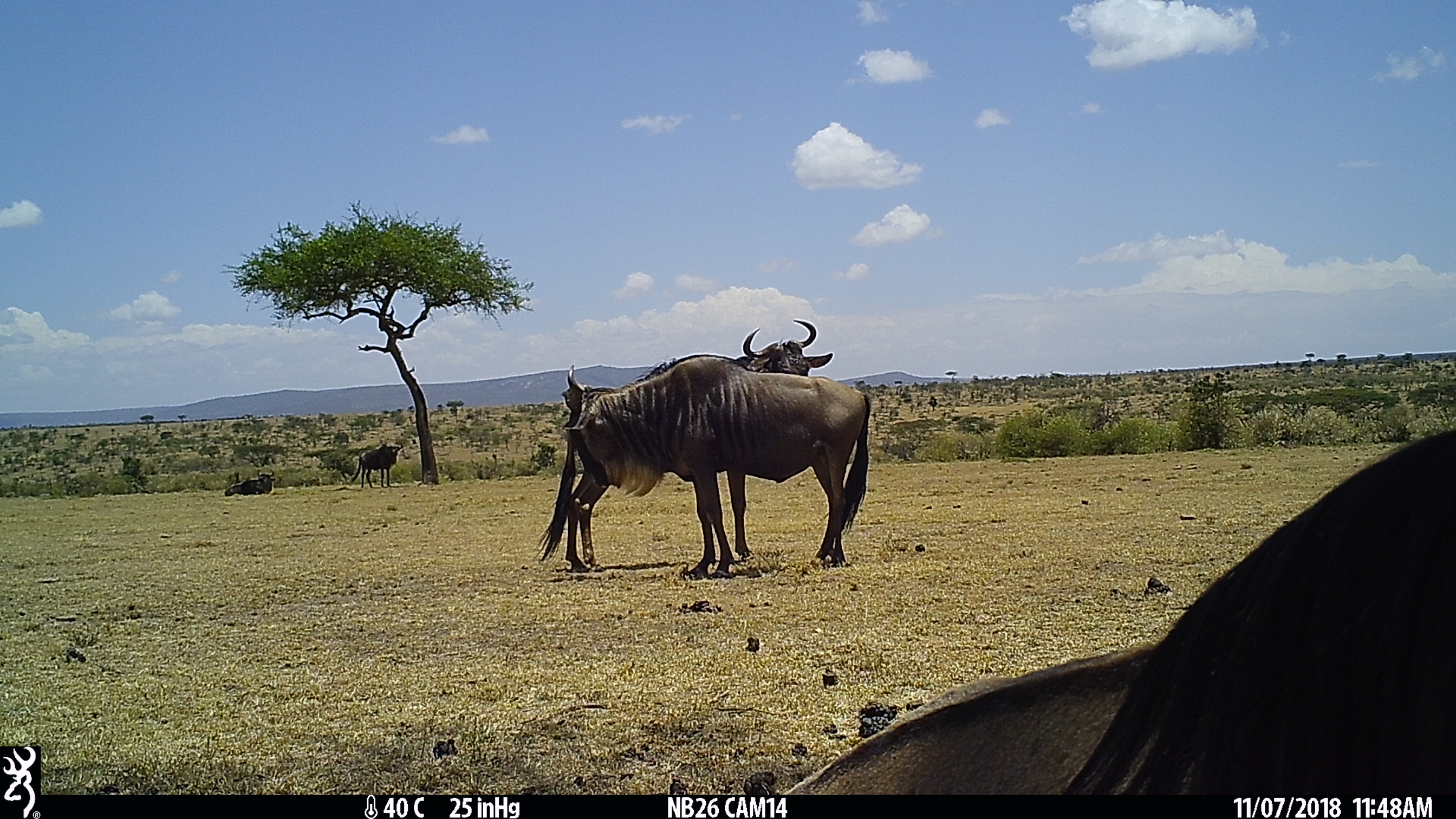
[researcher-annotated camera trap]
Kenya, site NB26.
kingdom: Animalia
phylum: Chordata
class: Mammalia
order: Artiodactyla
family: Bovidae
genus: Connochaetes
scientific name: Connochaetes taurinus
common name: blue wildebeest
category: wildebeest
Wildebeest (blue wildebeest) (Connochaetes taurinus).